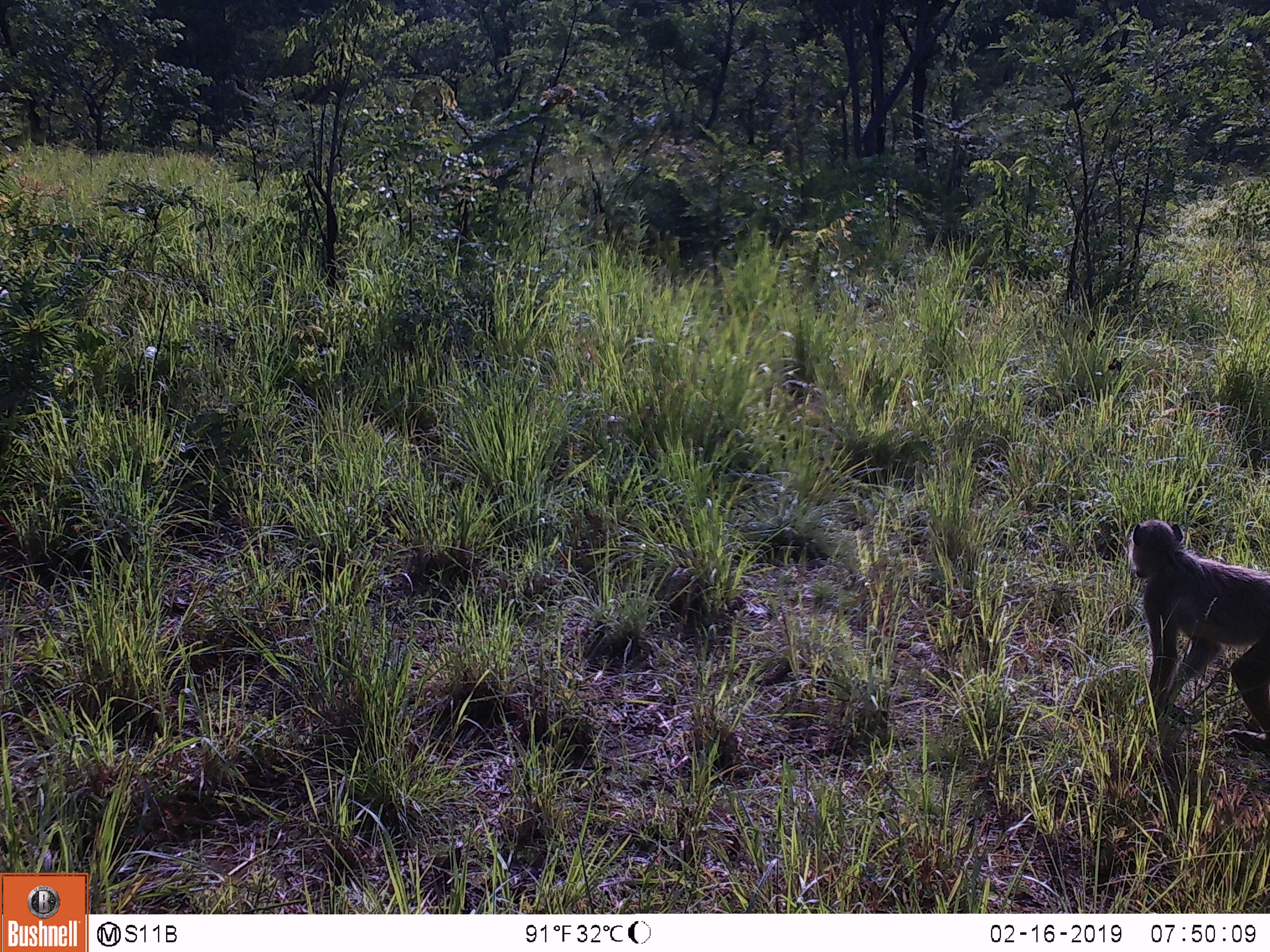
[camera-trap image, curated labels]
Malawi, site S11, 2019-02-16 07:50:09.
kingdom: Animalia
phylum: Chordata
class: Mammalia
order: Primates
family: Cercopithecidae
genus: Papio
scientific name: Papio cynocephalus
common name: yellow baboon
Yellow baboon (Papio cynocephalus), count 1.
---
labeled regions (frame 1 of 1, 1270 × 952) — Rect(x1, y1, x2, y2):
yellow baboon: Rect(1121, 509, 1268, 760)